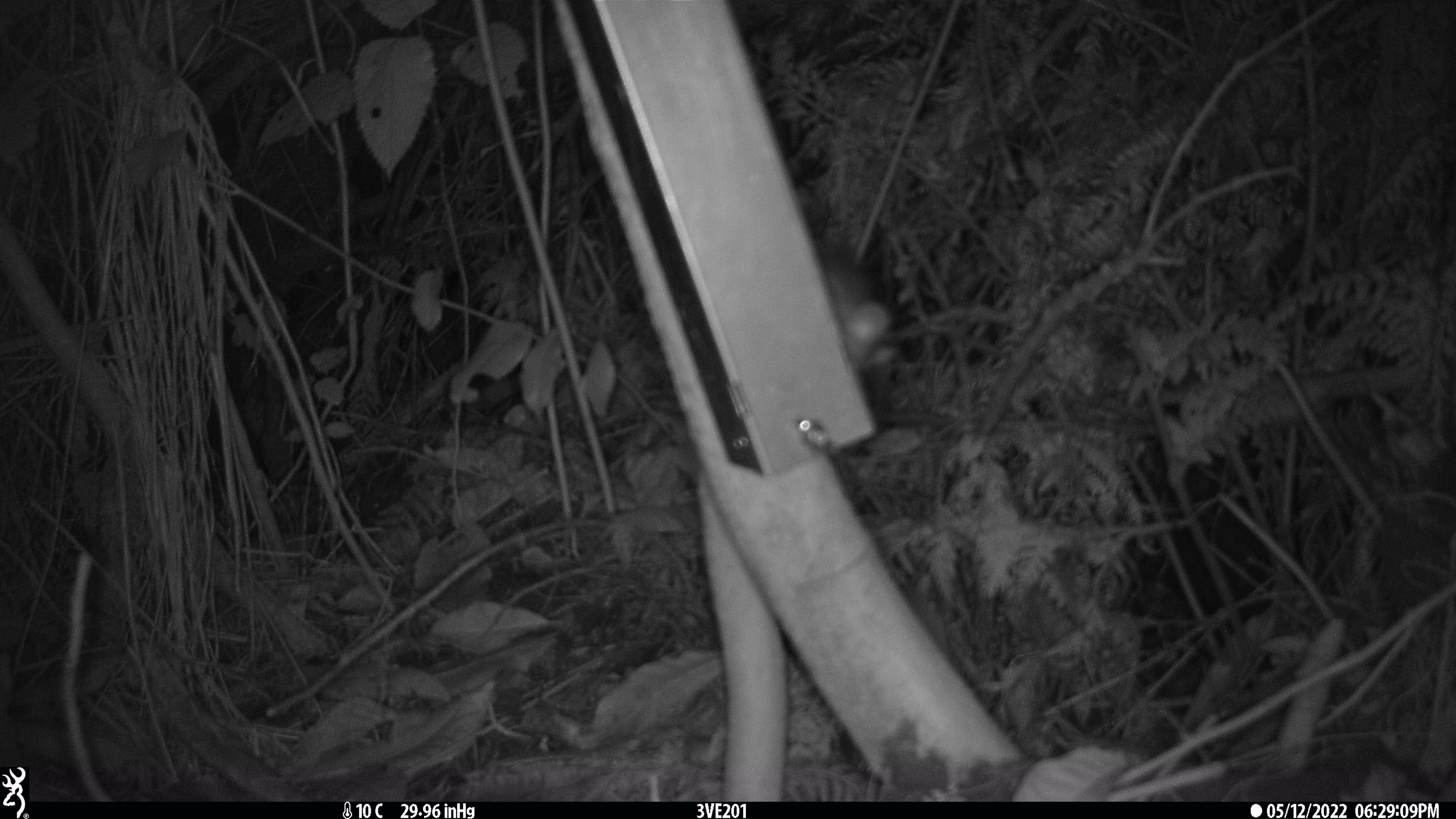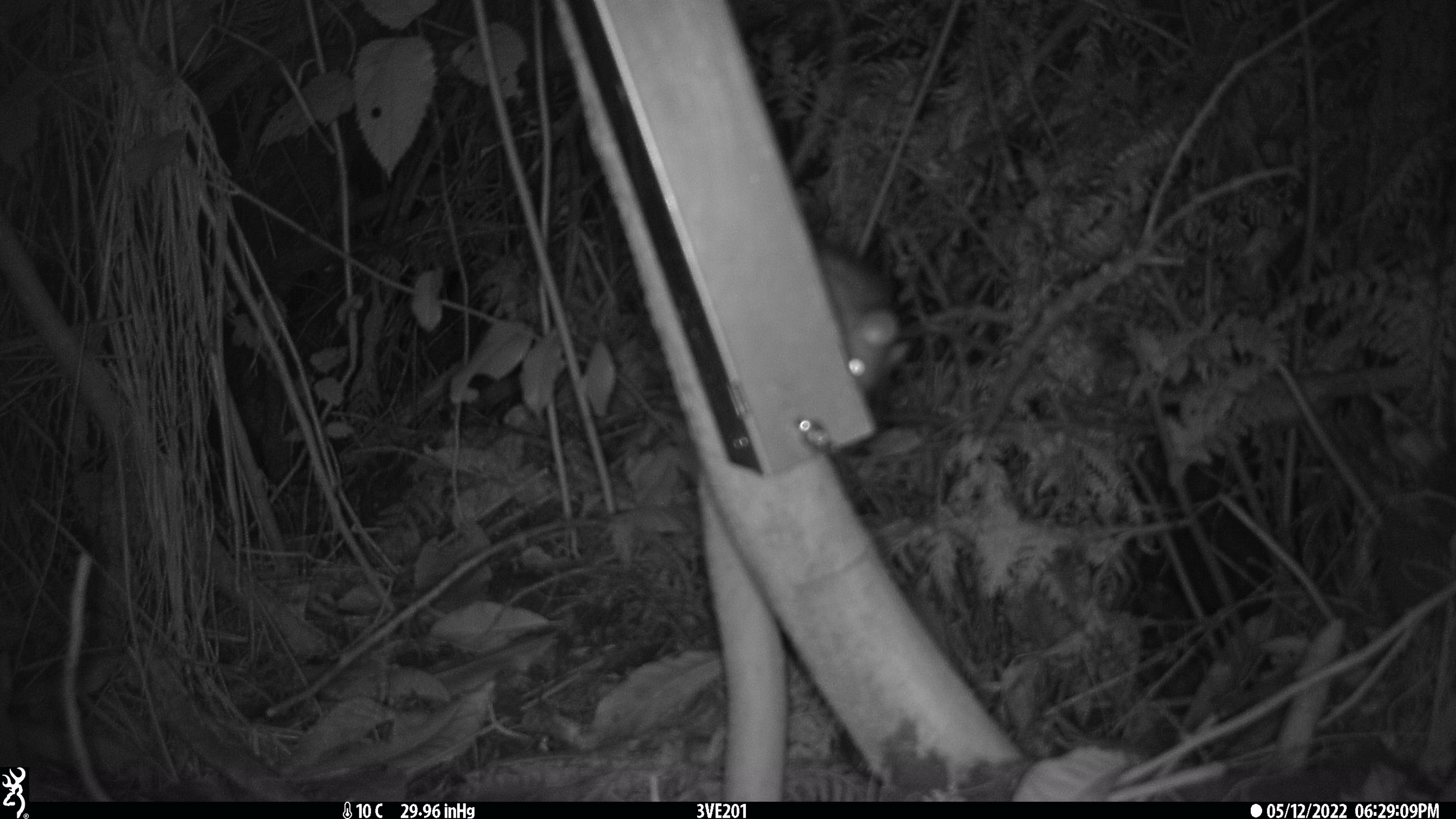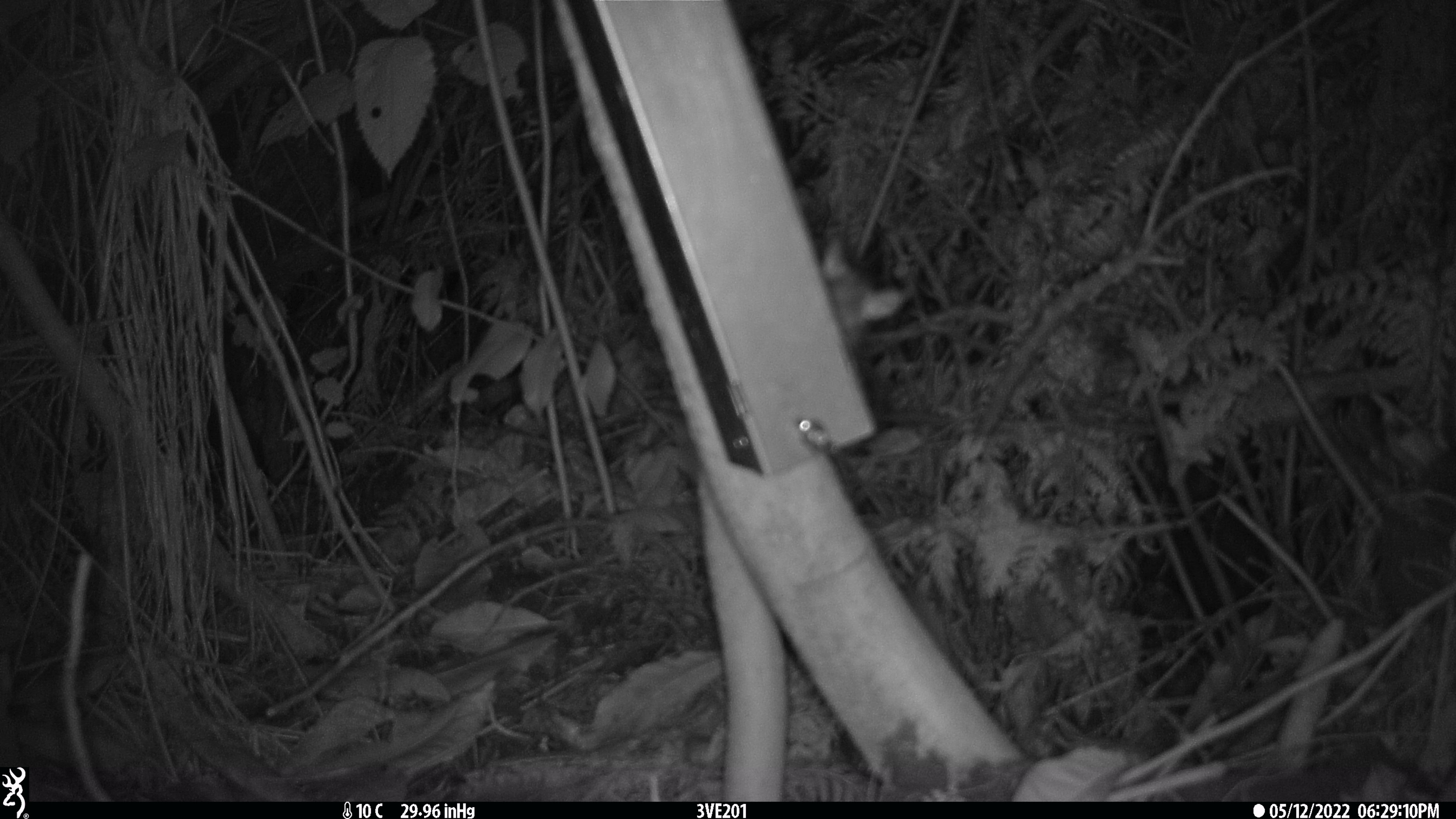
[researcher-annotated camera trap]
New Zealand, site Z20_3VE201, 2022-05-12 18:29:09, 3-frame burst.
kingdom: Animalia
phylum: Chordata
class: Mammalia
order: Rodentia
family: Muridae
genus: Rattus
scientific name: Rattus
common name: rat